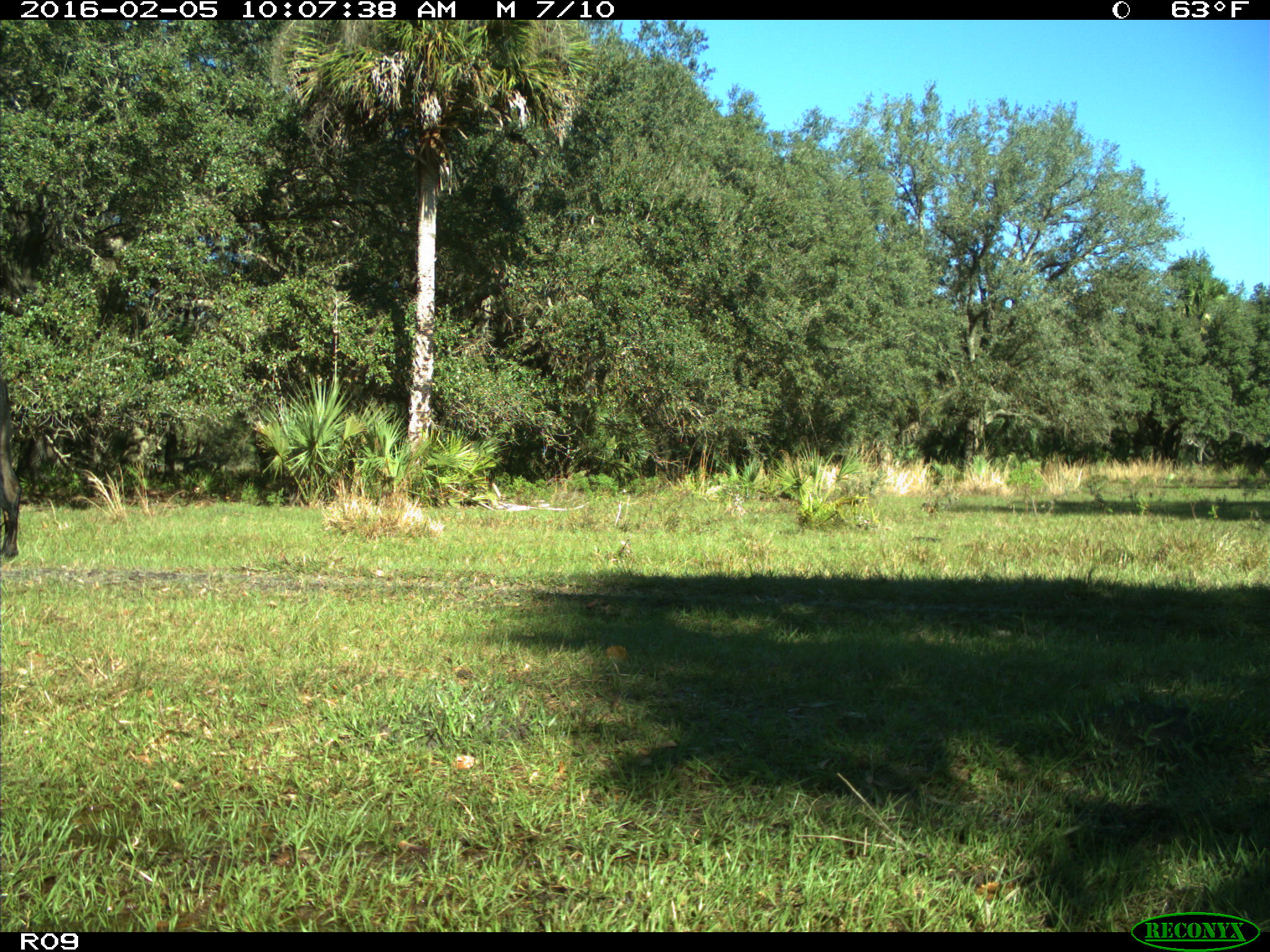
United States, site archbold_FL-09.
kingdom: Animalia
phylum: Chordata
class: Mammalia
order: Artiodactyla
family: Bovidae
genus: Bos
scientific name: Bos taurus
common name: domestic cow